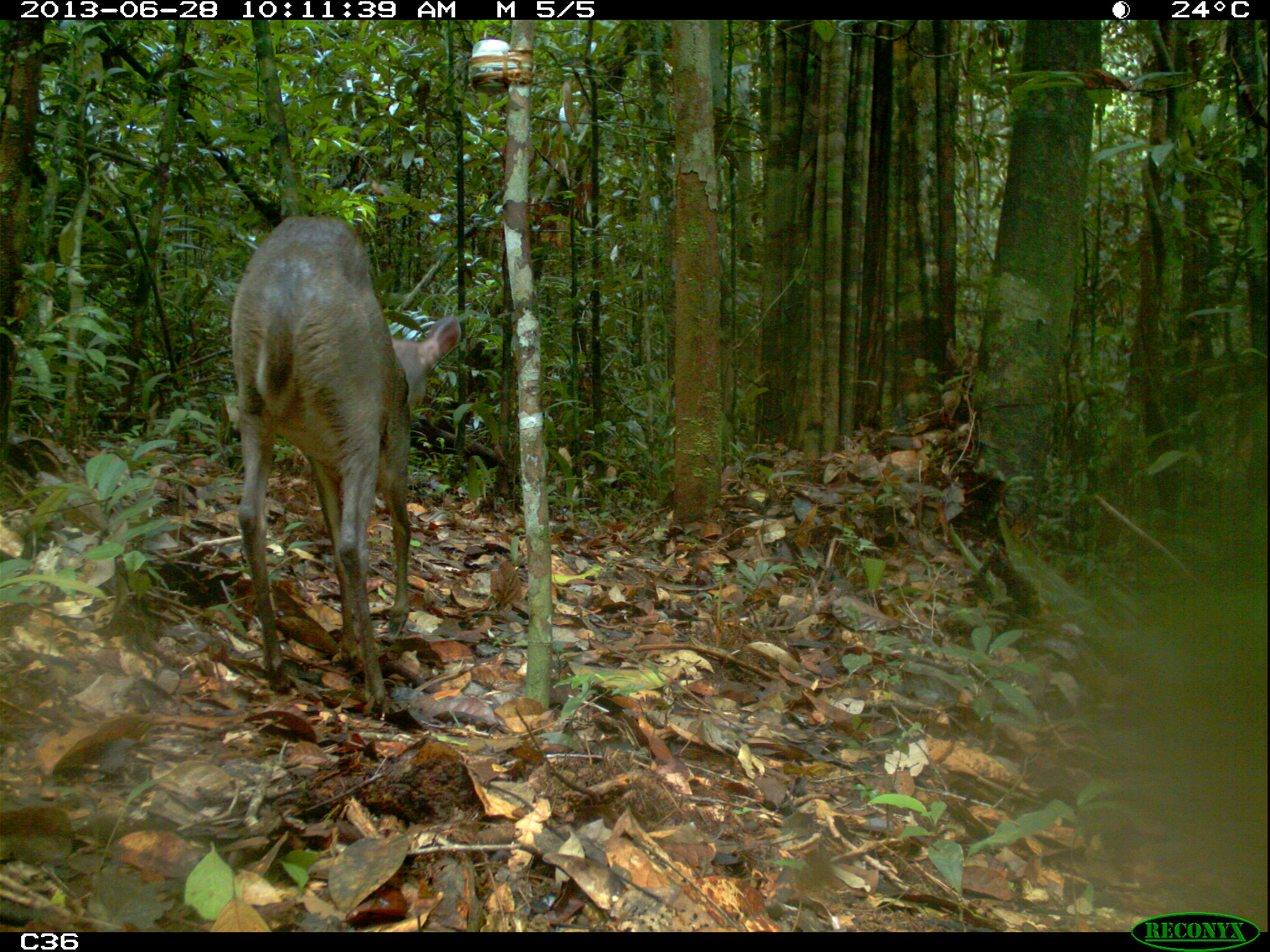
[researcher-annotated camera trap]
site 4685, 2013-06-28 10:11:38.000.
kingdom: Animalia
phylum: Chordata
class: Mammalia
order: Artiodactyla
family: Cervidae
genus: Mazama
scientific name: Mazama gouazoubira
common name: gray brocket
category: mazama gouazaoubira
Mazama gouazaoubira (gray brocket) (Mazama gouazoubira), count 1, age adult.